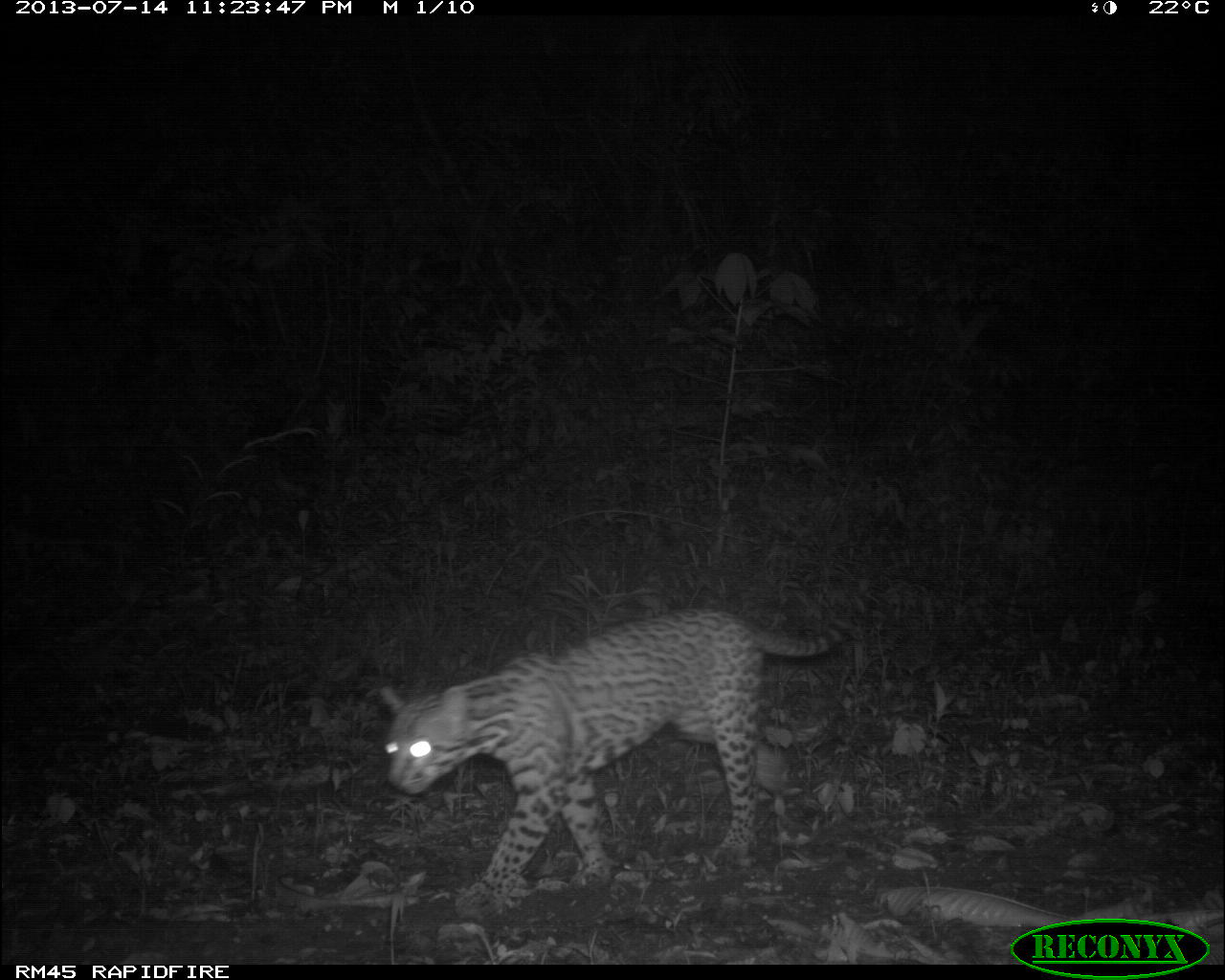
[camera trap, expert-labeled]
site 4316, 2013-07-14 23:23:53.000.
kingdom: Animalia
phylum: Chordata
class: Mammalia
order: Carnivora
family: Felidae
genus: Leopardus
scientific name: Leopardus pardalis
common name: ocelot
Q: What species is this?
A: Leopardus pardalis (ocelot).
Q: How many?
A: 1.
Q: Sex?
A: Male.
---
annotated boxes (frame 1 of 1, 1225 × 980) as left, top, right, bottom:
leopardus pardalis: 375, 605, 866, 915